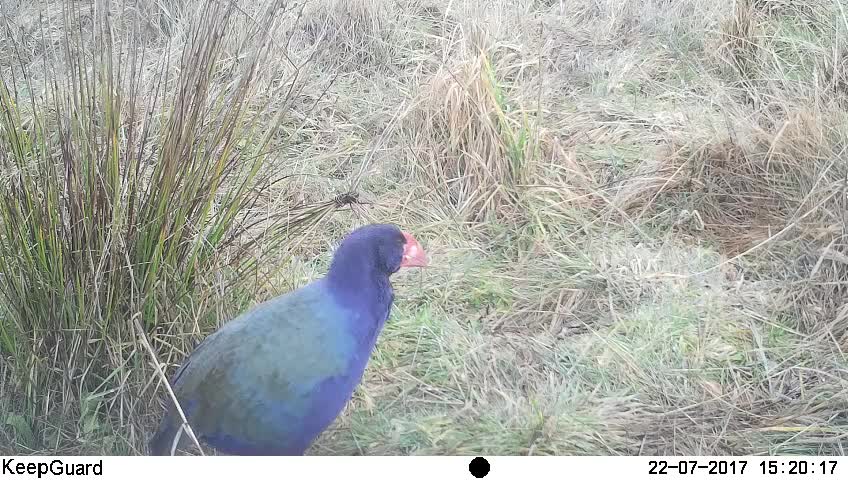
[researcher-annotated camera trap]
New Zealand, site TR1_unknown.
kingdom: Animalia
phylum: Chordata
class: Aves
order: Gruiformes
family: Rallidae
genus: Porphyrio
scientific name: Porphyrio mantelli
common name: takahe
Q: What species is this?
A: Takahe (Porphyrio mantelli).